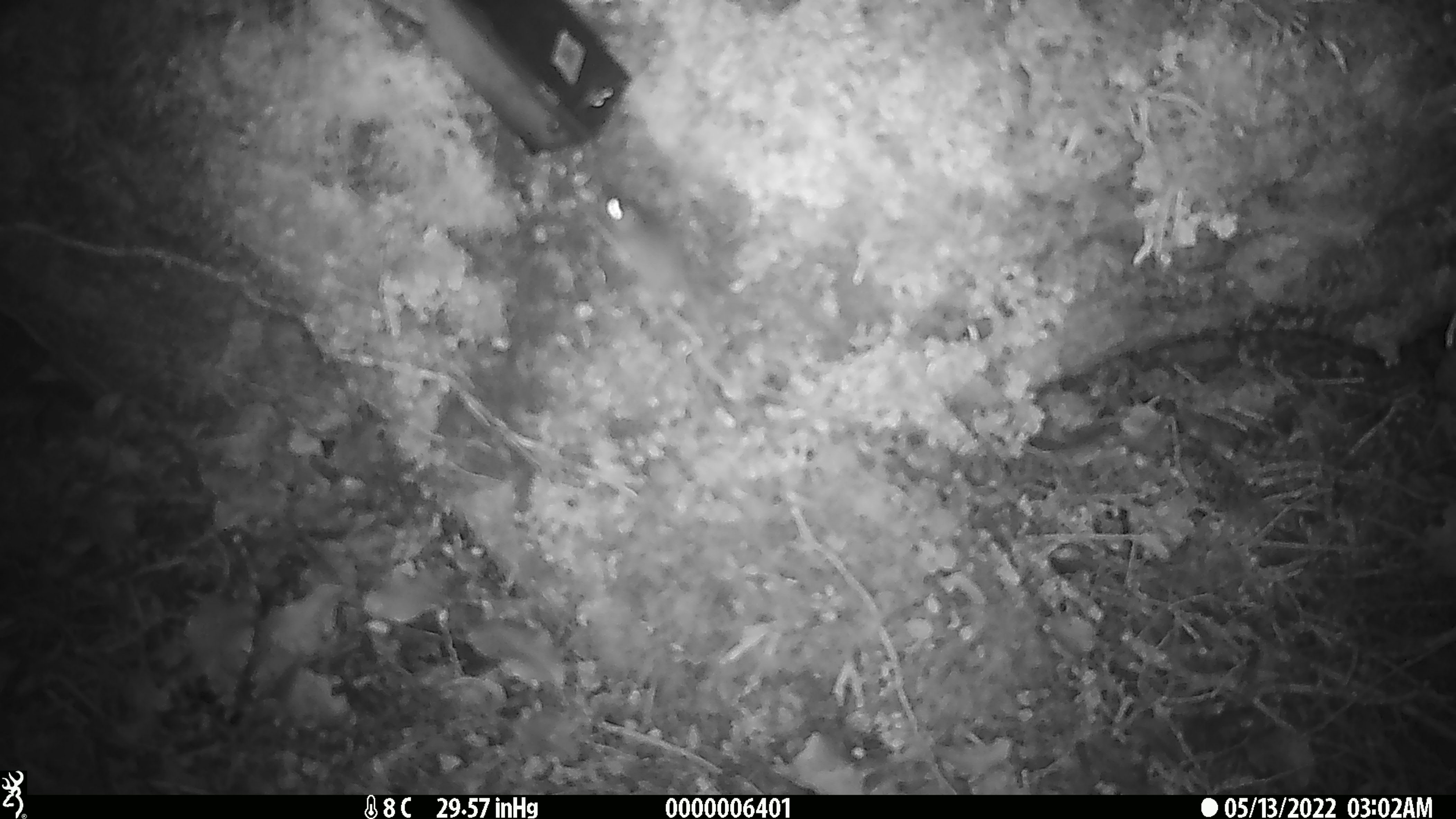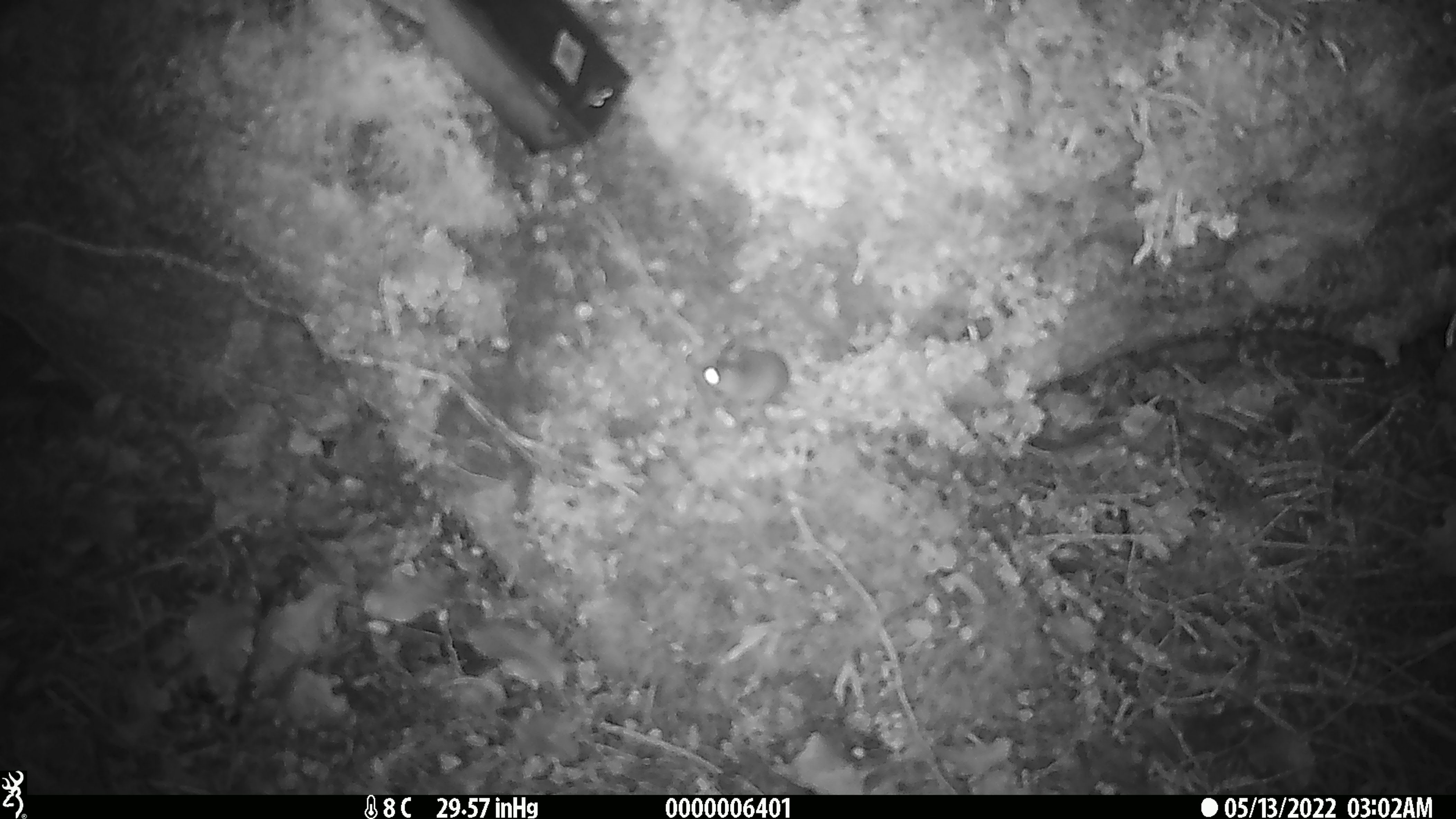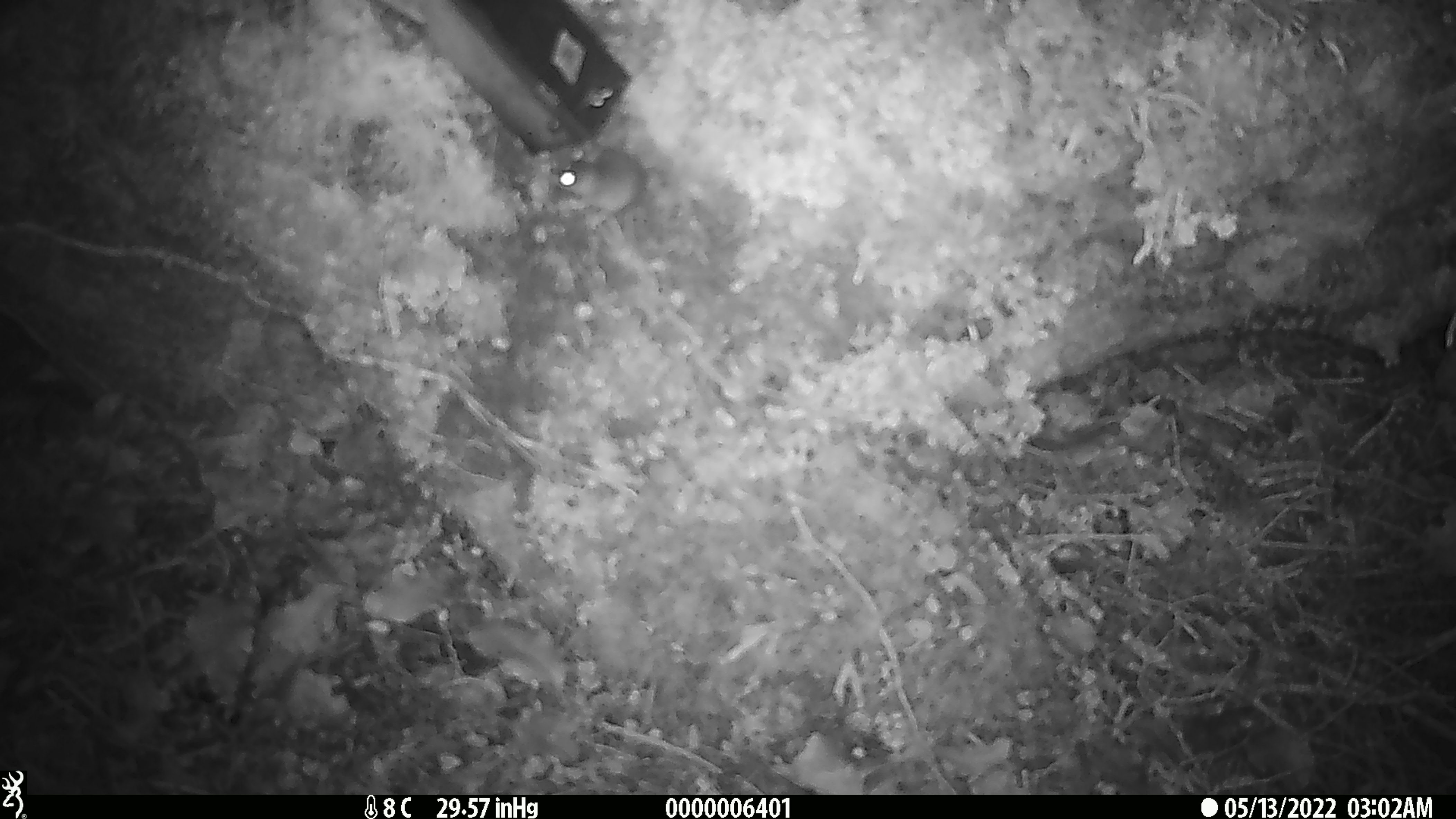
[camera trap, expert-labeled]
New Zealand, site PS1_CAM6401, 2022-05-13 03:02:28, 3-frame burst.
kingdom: Animalia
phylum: Chordata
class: Mammalia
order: Rodentia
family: Muridae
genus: Mus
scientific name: Mus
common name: mouse